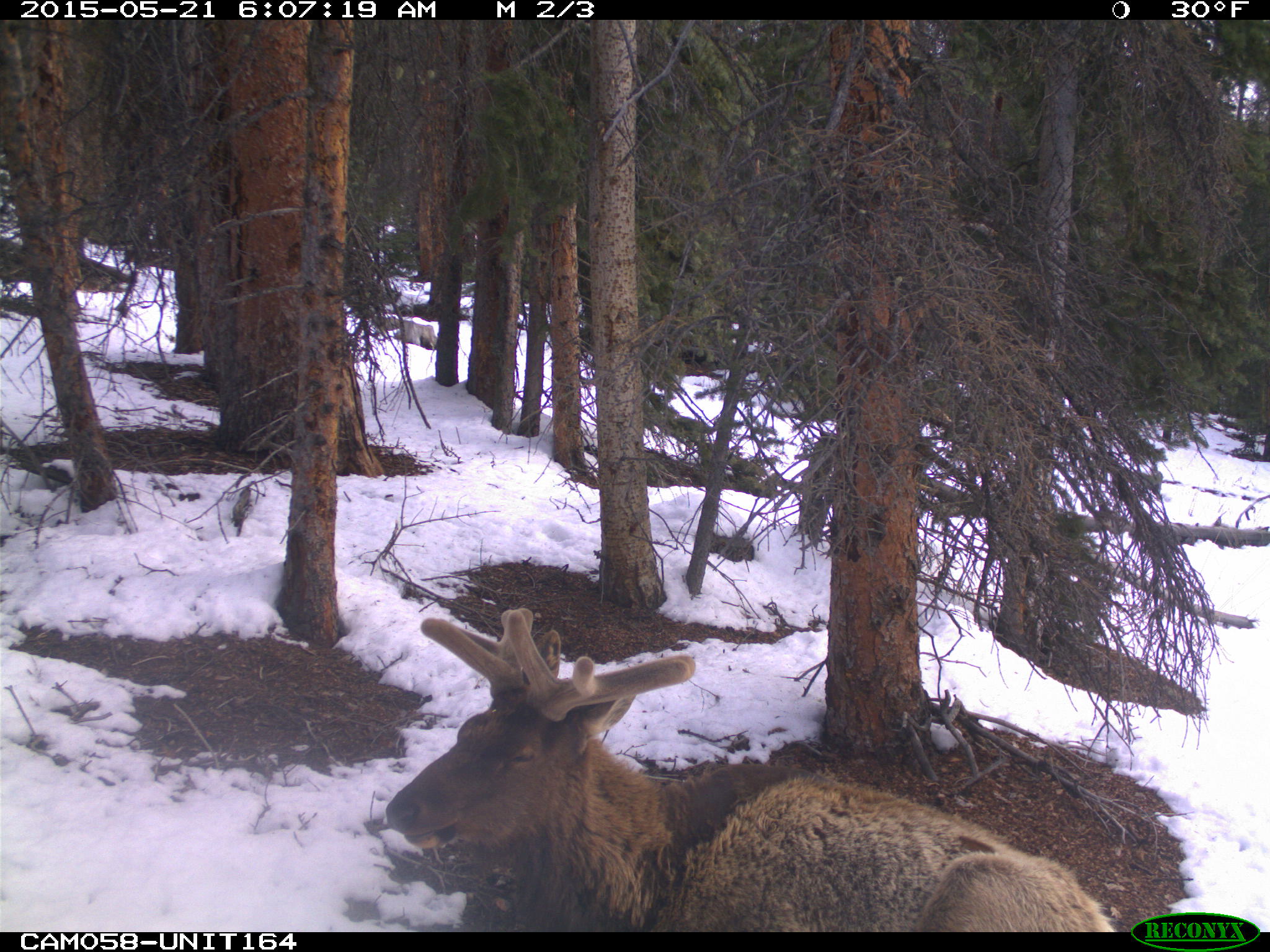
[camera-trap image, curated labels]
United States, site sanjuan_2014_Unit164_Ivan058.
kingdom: Animalia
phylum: Chordata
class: Mammalia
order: Artiodactyla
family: Cervidae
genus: Cervus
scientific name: Cervus elaphus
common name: red deer